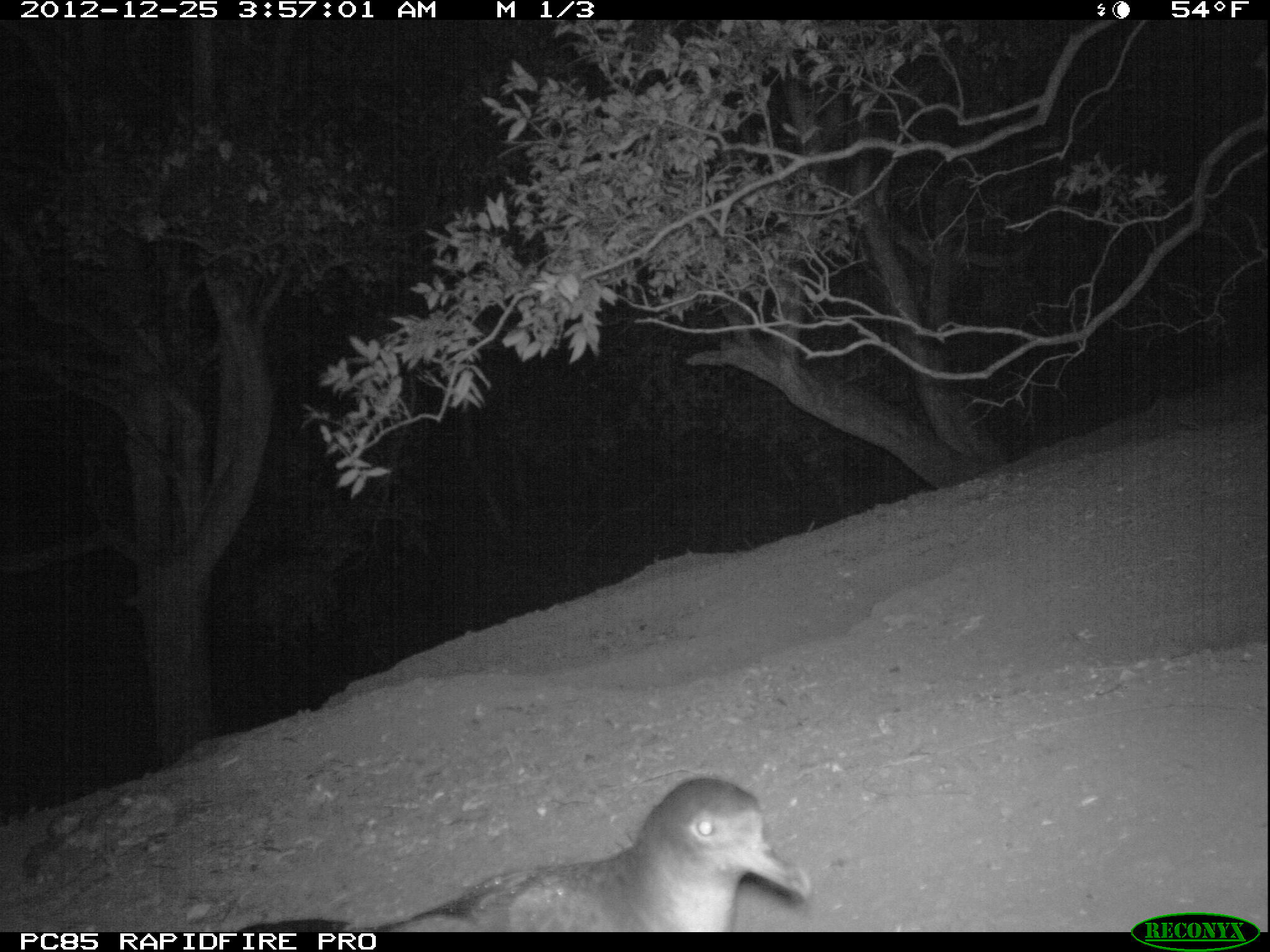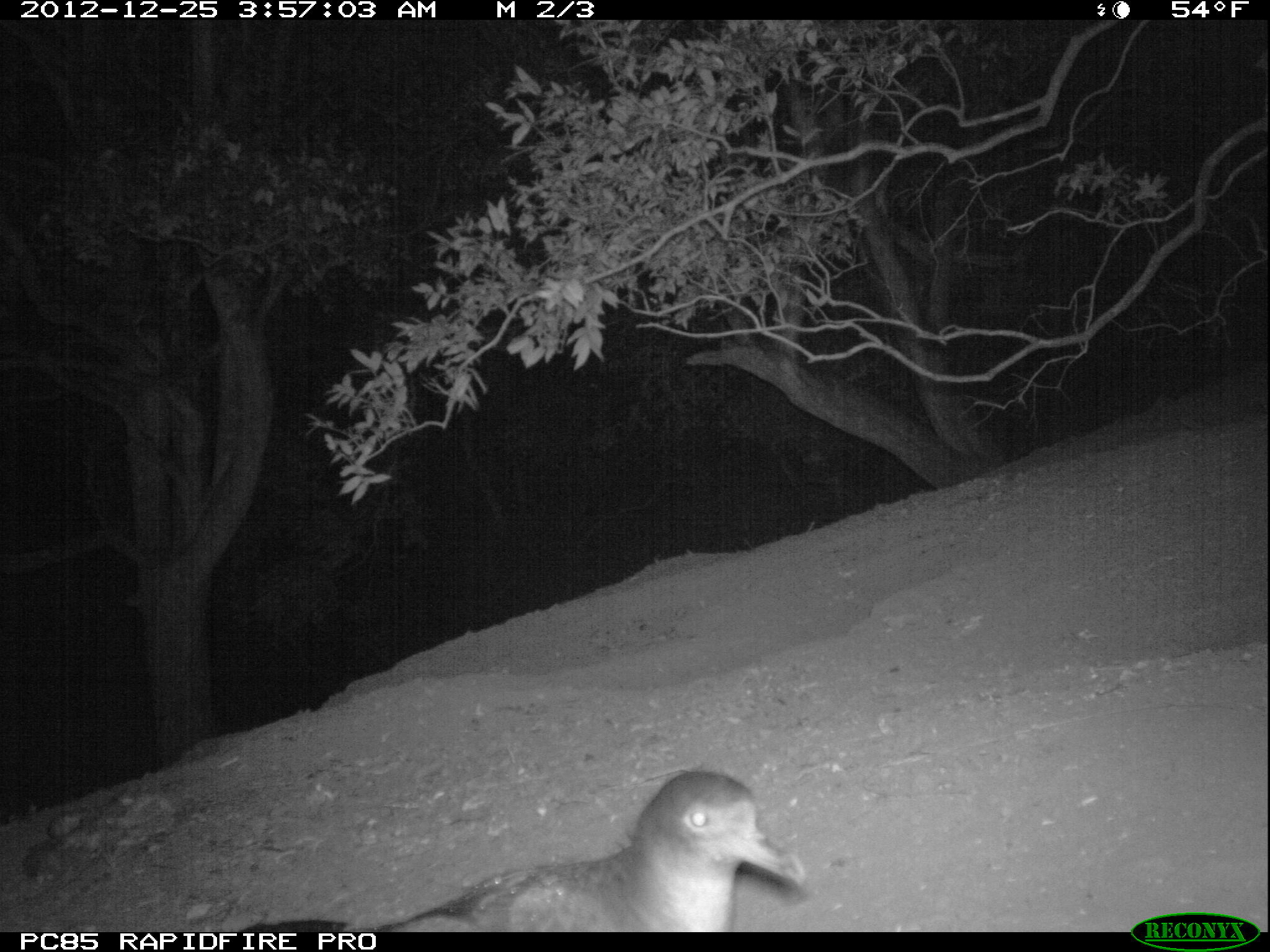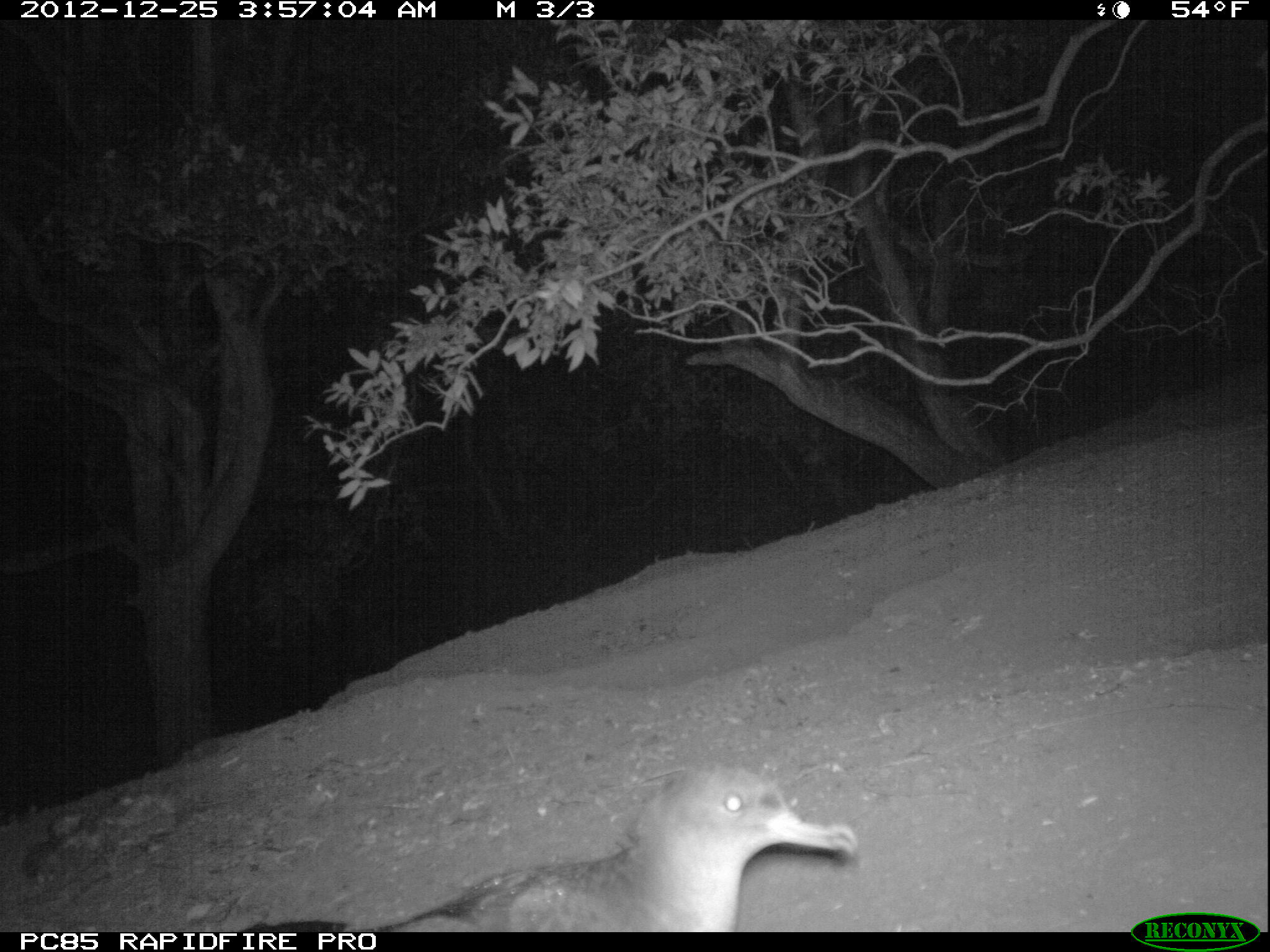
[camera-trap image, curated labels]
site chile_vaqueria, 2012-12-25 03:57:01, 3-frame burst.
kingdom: Animalia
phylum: Chordata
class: Aves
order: Procellariiformes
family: Procellariidae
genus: Calonectris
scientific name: Calonectris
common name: shearwater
Shearwater (Calonectris).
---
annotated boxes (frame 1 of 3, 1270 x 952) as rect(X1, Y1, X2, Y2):
shearwater: rect(299, 777, 819, 932)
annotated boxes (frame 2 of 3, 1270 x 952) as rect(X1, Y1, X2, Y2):
shearwater: rect(332, 770, 813, 932)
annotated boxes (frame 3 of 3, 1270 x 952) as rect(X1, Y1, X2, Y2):
shearwater: rect(332, 762, 859, 932)